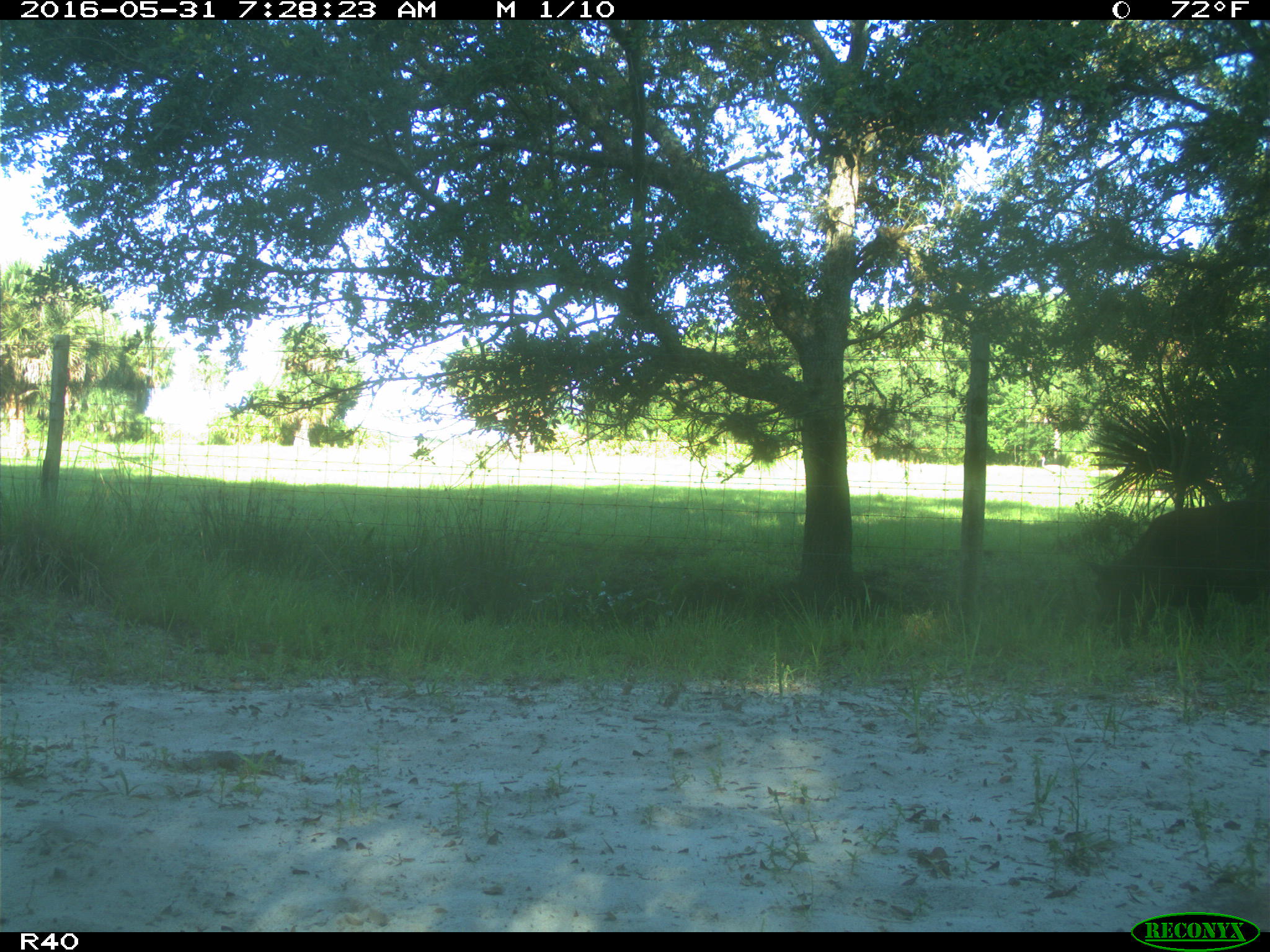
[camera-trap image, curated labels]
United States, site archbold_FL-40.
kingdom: Animalia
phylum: Chordata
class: Mammalia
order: Artiodactyla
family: Bovidae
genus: Bos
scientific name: Bos taurus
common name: domestic cow